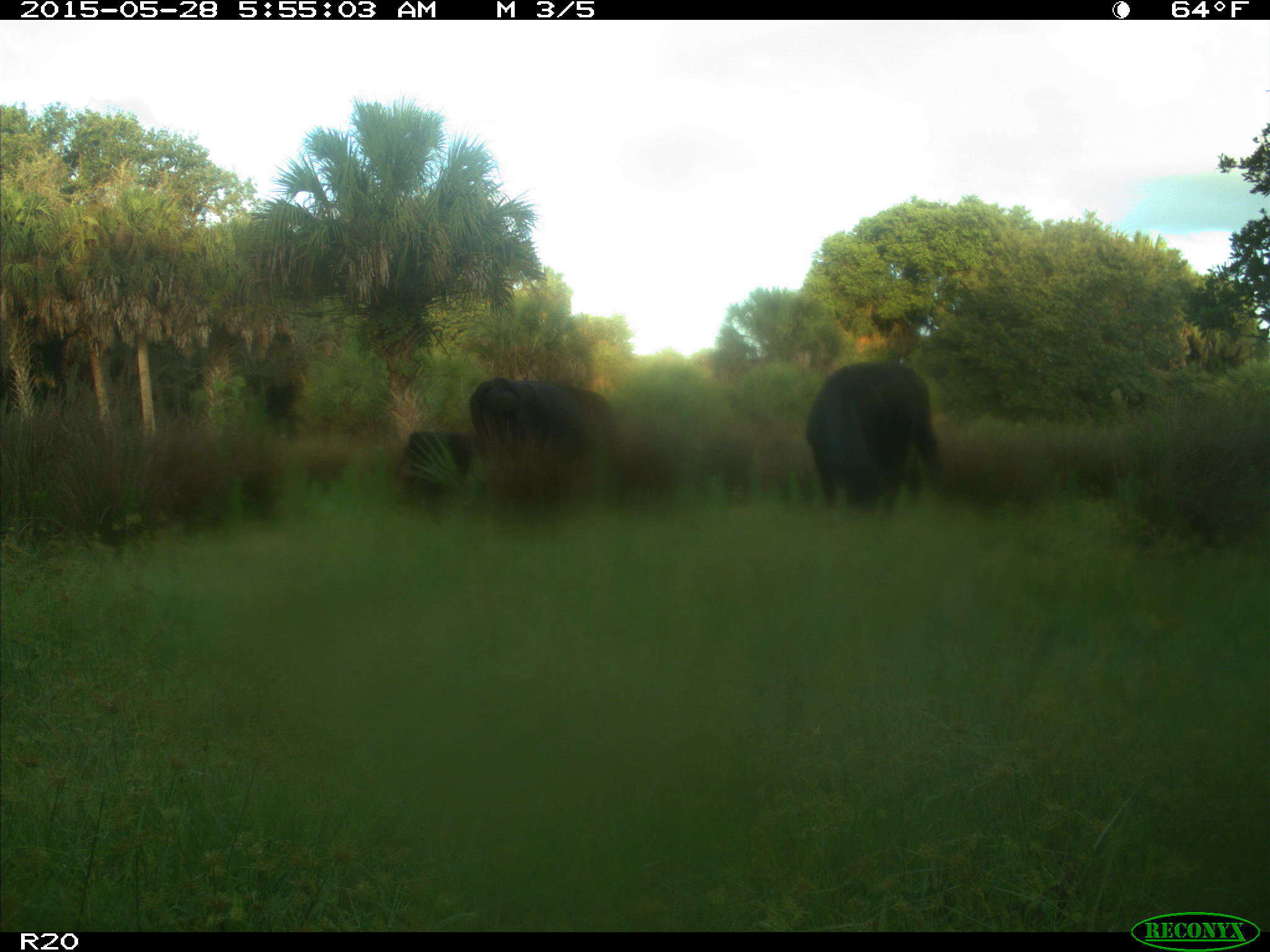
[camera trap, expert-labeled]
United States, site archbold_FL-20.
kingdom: Animalia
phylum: Chordata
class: Mammalia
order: Artiodactyla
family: Bovidae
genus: Bos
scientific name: Bos taurus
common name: domestic cow